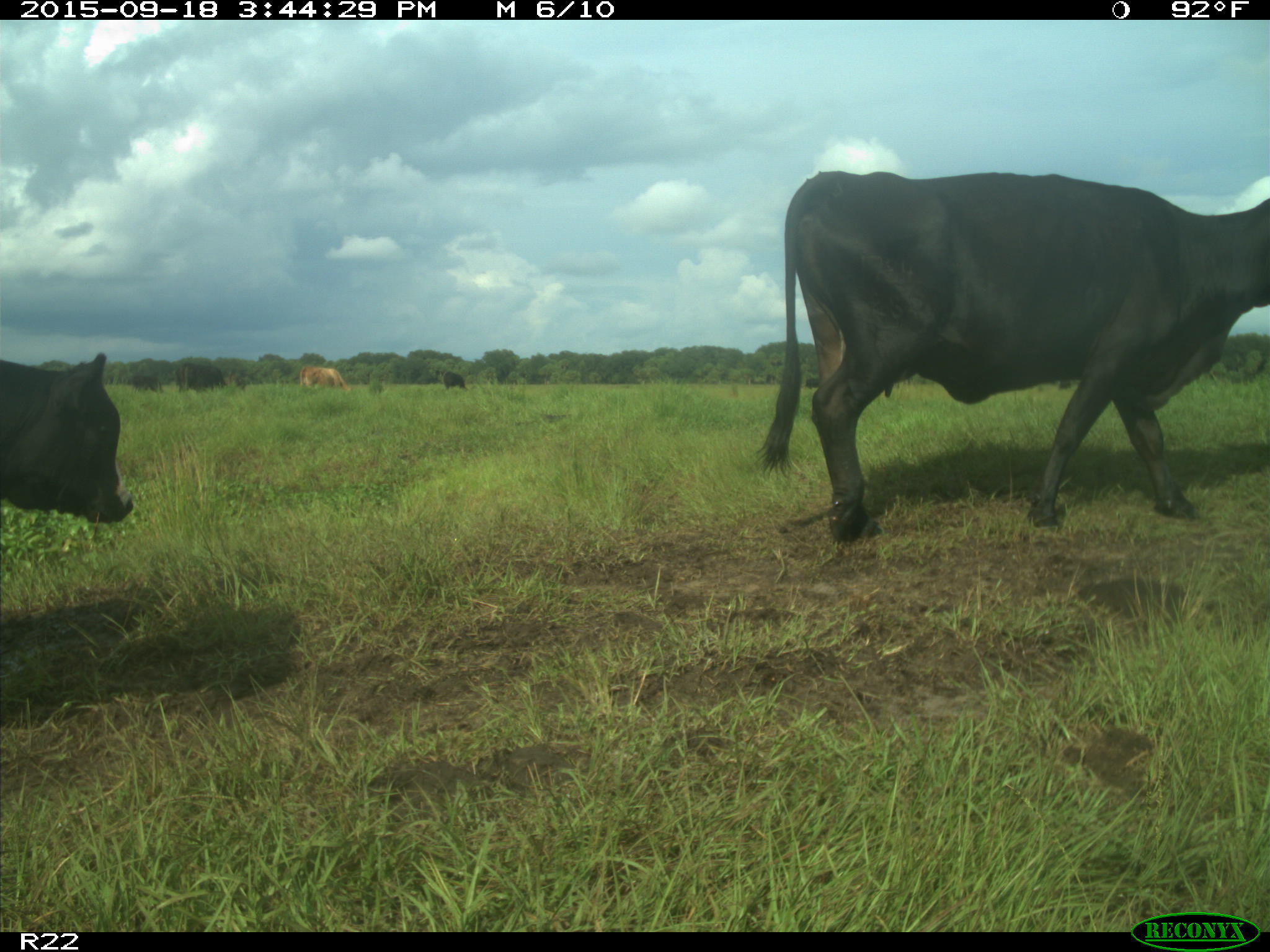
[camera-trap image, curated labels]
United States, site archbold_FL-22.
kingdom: Animalia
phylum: Chordata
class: Mammalia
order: Artiodactyla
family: Bovidae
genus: Bos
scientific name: Bos taurus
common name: domestic cow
Bos taurus (domestic cow).